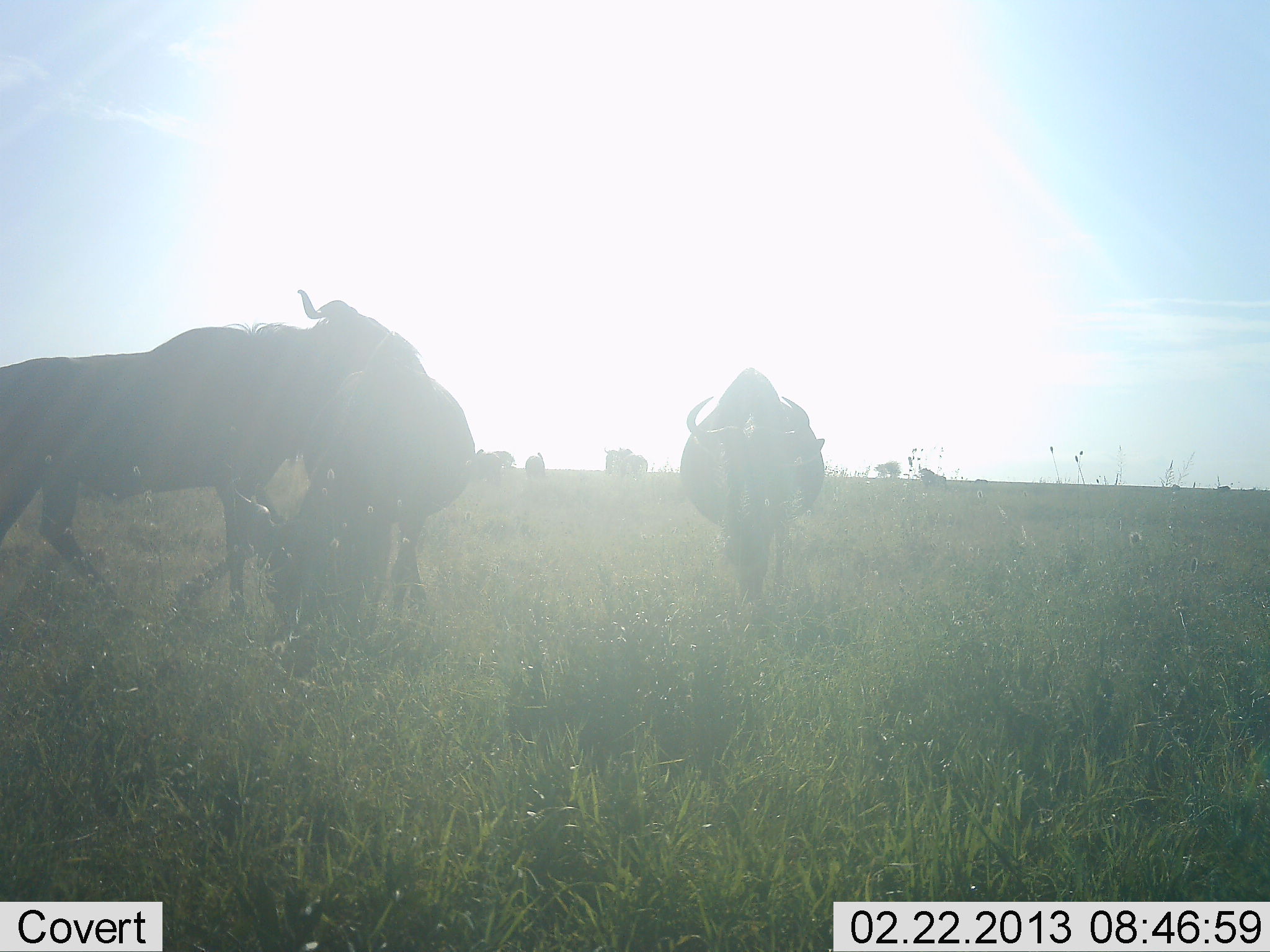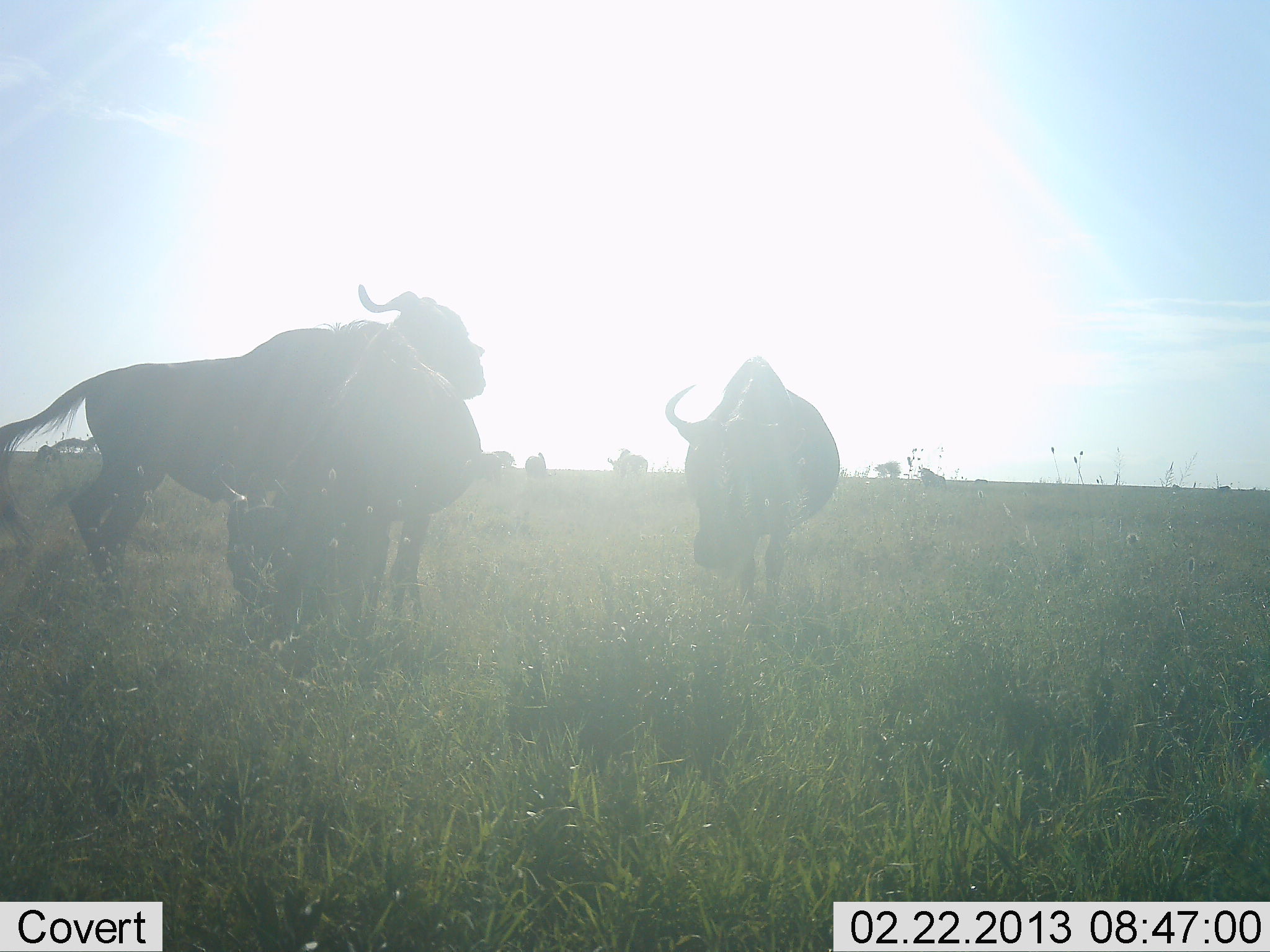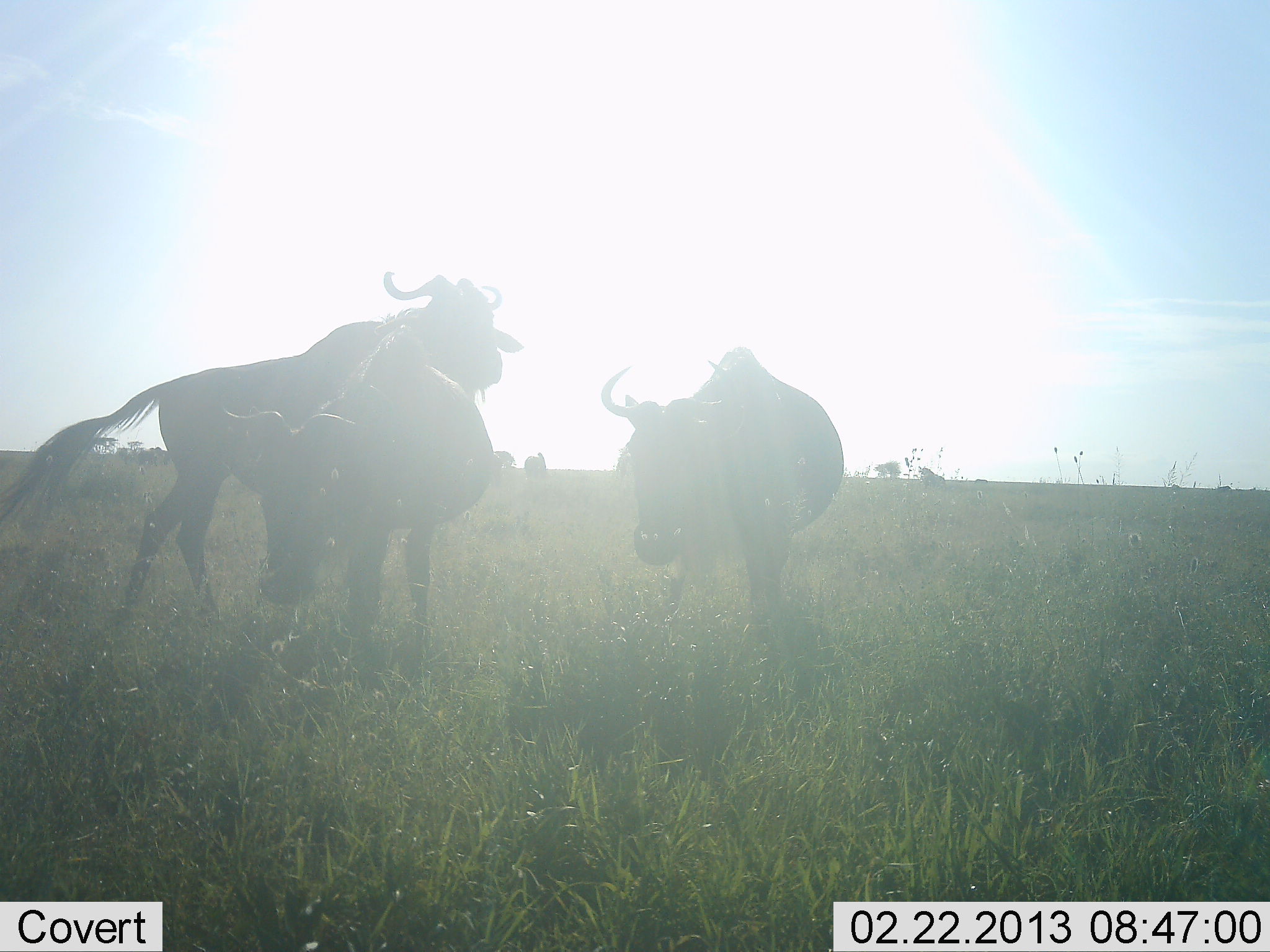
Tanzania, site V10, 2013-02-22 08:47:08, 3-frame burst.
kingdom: Animalia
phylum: Chordata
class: Mammalia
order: Artiodactyla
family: Bovidae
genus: Connochaetes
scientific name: Connochaetes taurinus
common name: blue wildebeest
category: wildebeest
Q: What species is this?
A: Wildebeest (blue wildebeest) (Connochaetes taurinus).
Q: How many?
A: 6.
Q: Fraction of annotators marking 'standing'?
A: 65%.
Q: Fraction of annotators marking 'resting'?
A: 3%.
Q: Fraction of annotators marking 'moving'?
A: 53%.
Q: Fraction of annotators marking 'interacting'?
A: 12%.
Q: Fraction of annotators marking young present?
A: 0%.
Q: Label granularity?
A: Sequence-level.